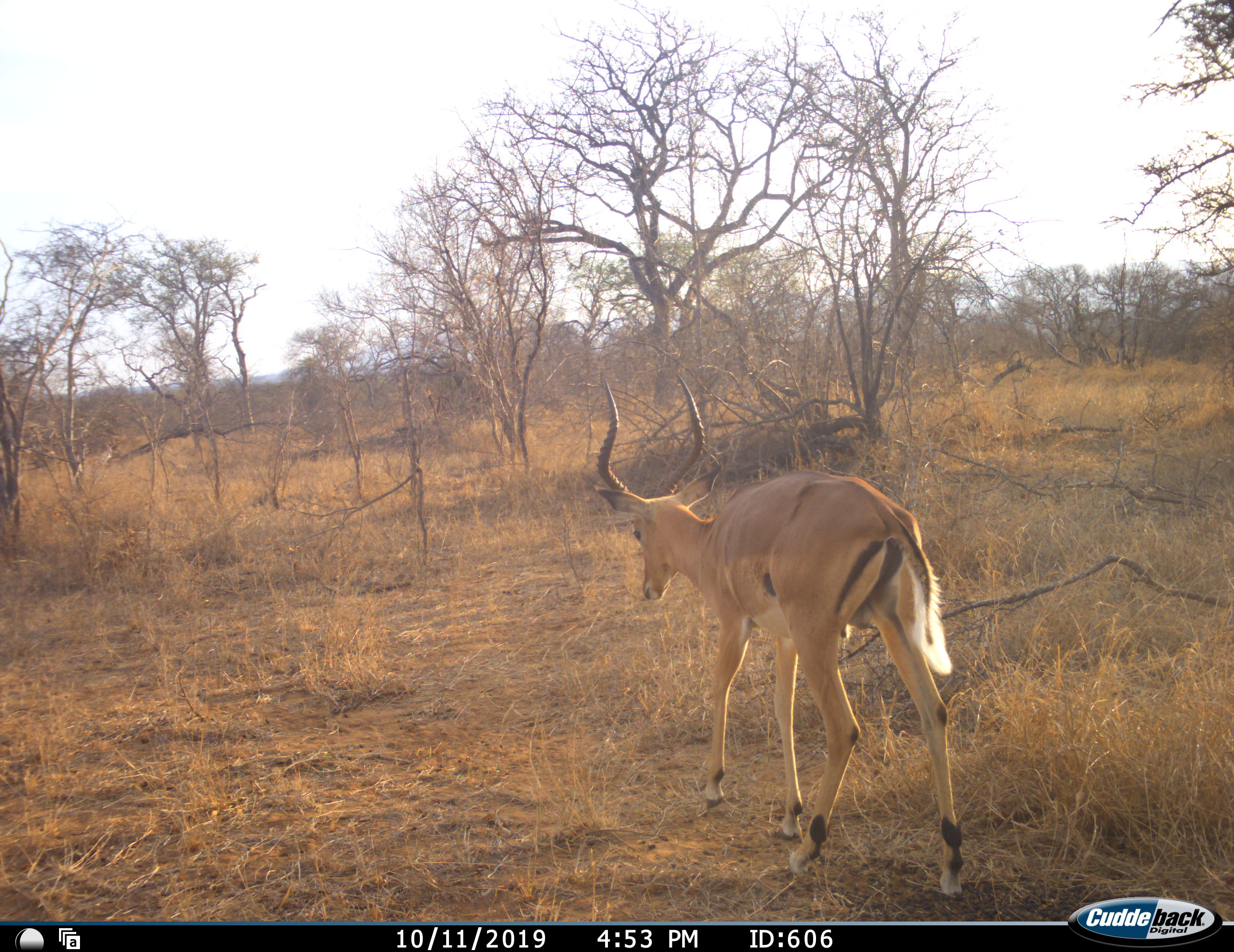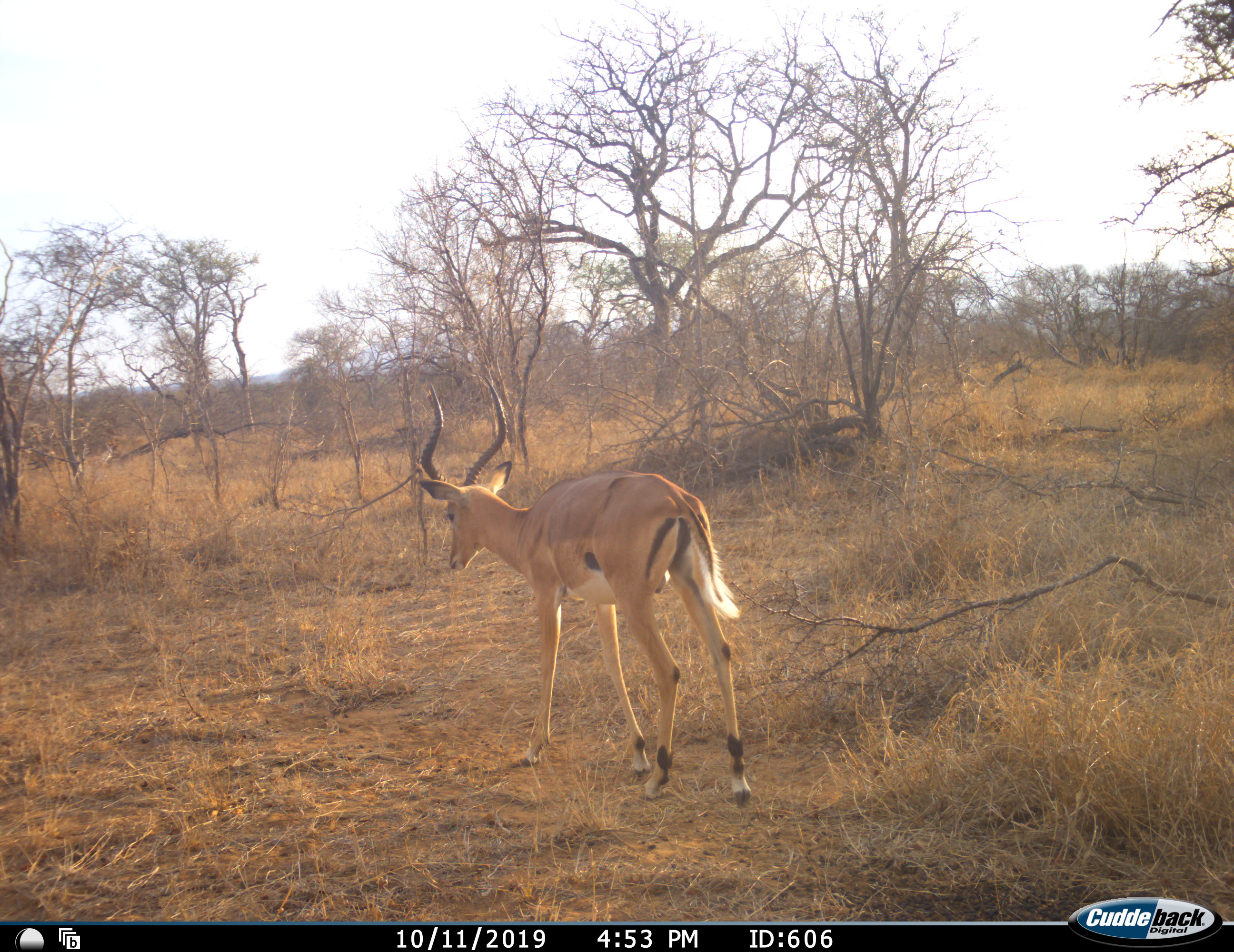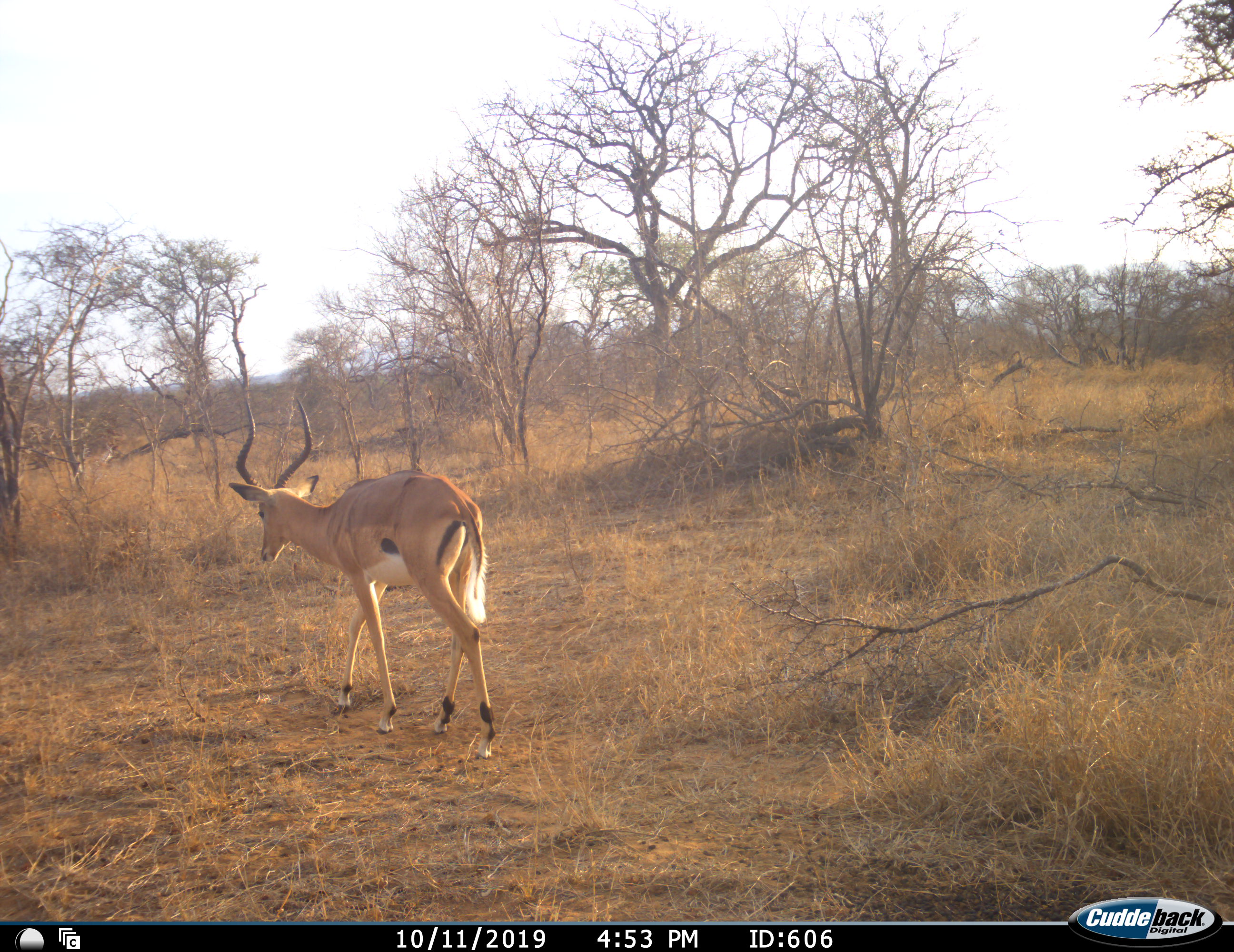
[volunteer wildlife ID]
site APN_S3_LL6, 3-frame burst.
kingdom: Animalia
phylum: Chordata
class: Mammalia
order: Artiodactyla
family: Bovidae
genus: Aepyceros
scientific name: Aepyceros melampus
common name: impala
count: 1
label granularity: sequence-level